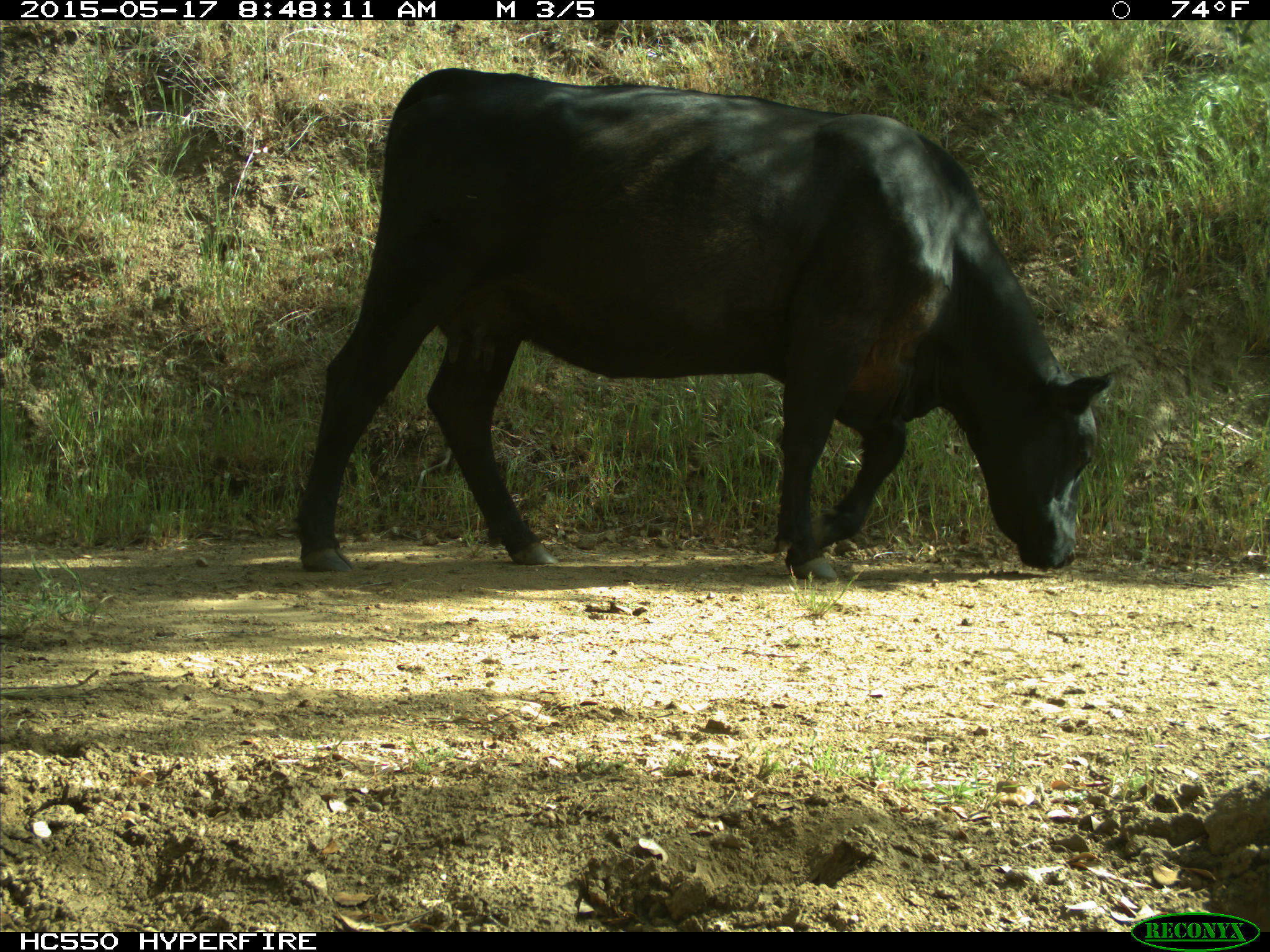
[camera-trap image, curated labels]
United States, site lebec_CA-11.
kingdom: Animalia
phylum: Chordata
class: Mammalia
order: Artiodactyla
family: Bovidae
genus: Bos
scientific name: Bos taurus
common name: domestic cow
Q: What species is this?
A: Bos taurus (domestic cow).